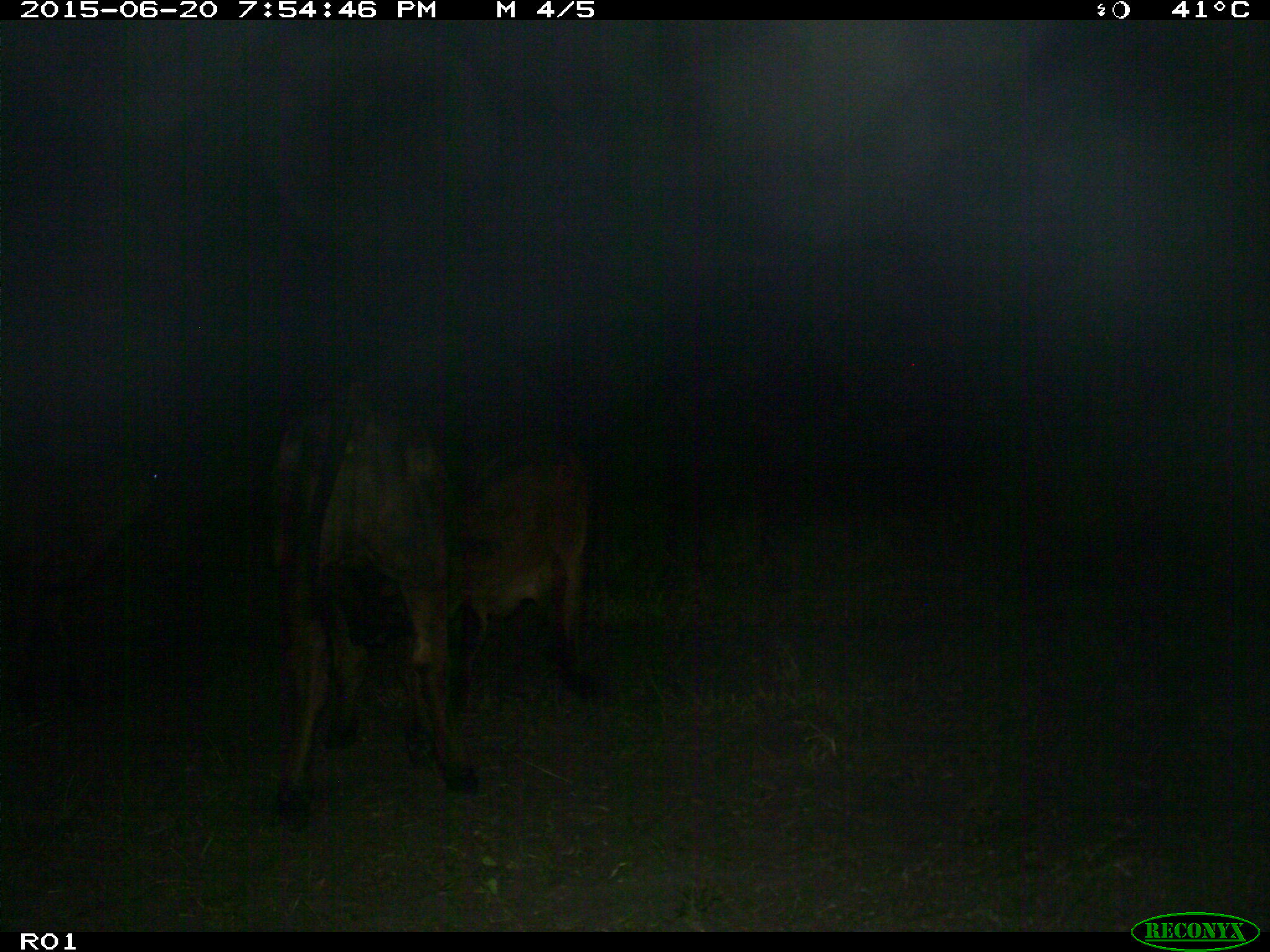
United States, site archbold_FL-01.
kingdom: Animalia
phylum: Chordata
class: Mammalia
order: Artiodactyla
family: Bovidae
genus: Bos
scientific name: Bos taurus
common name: domestic cow